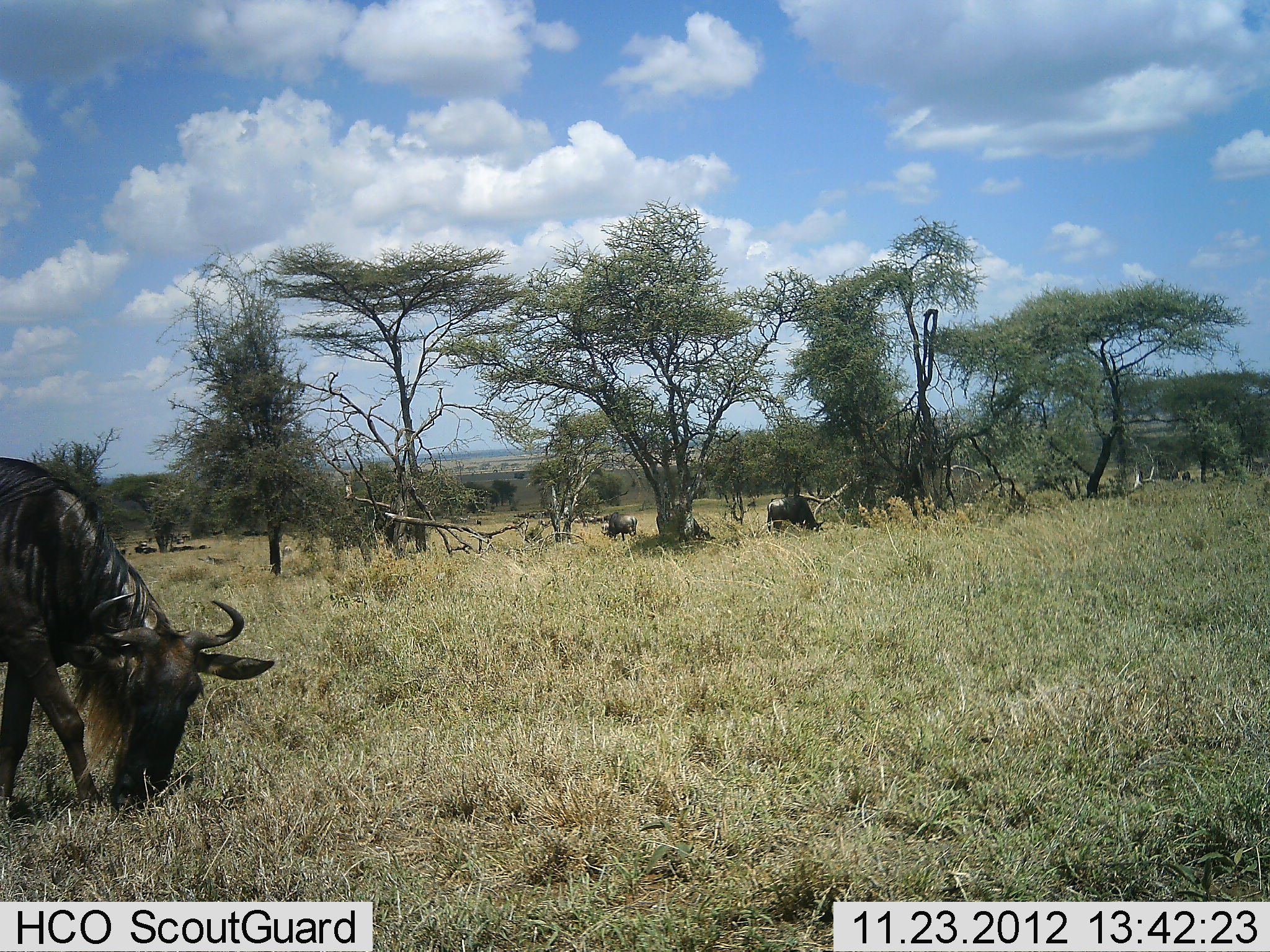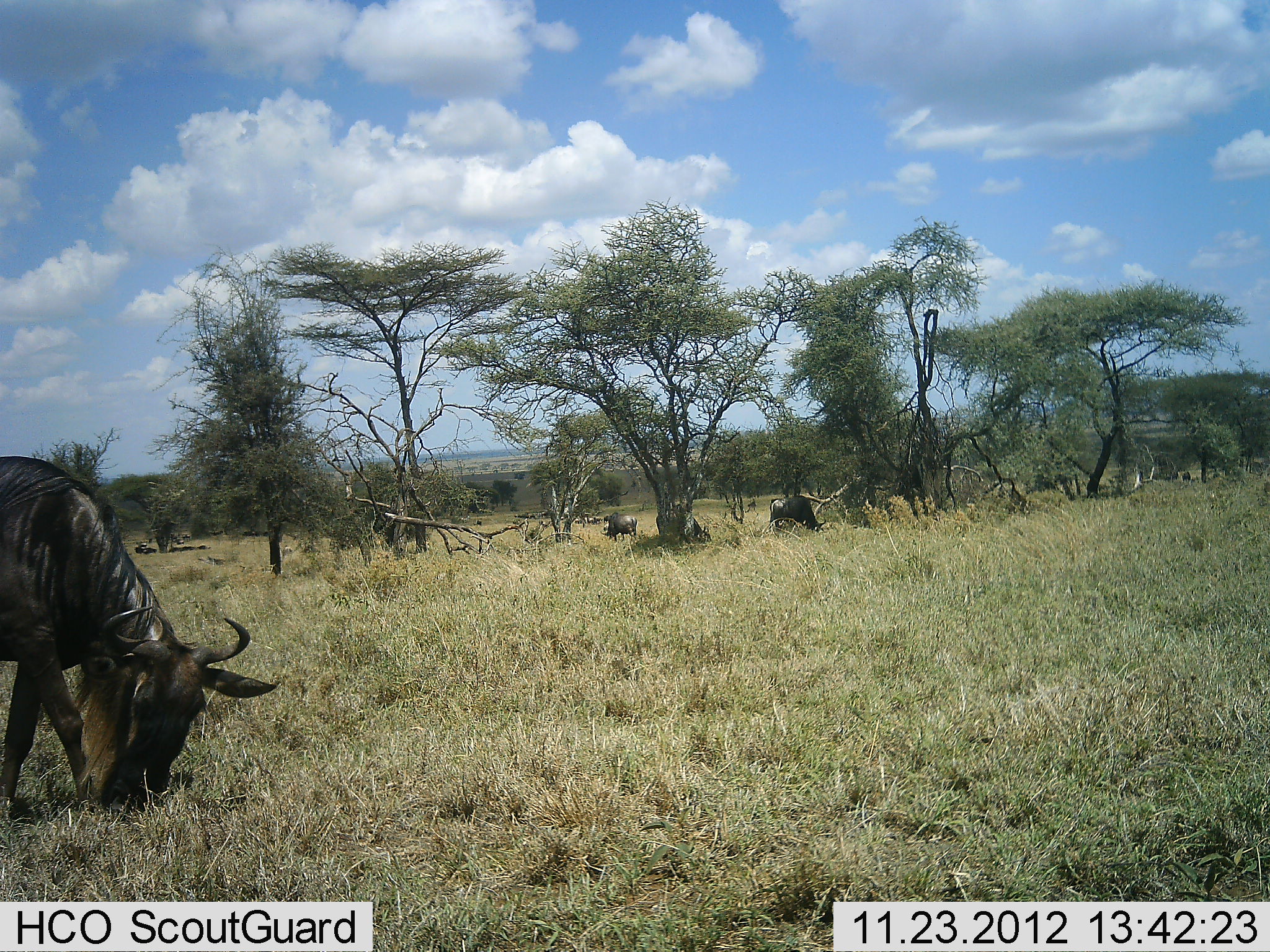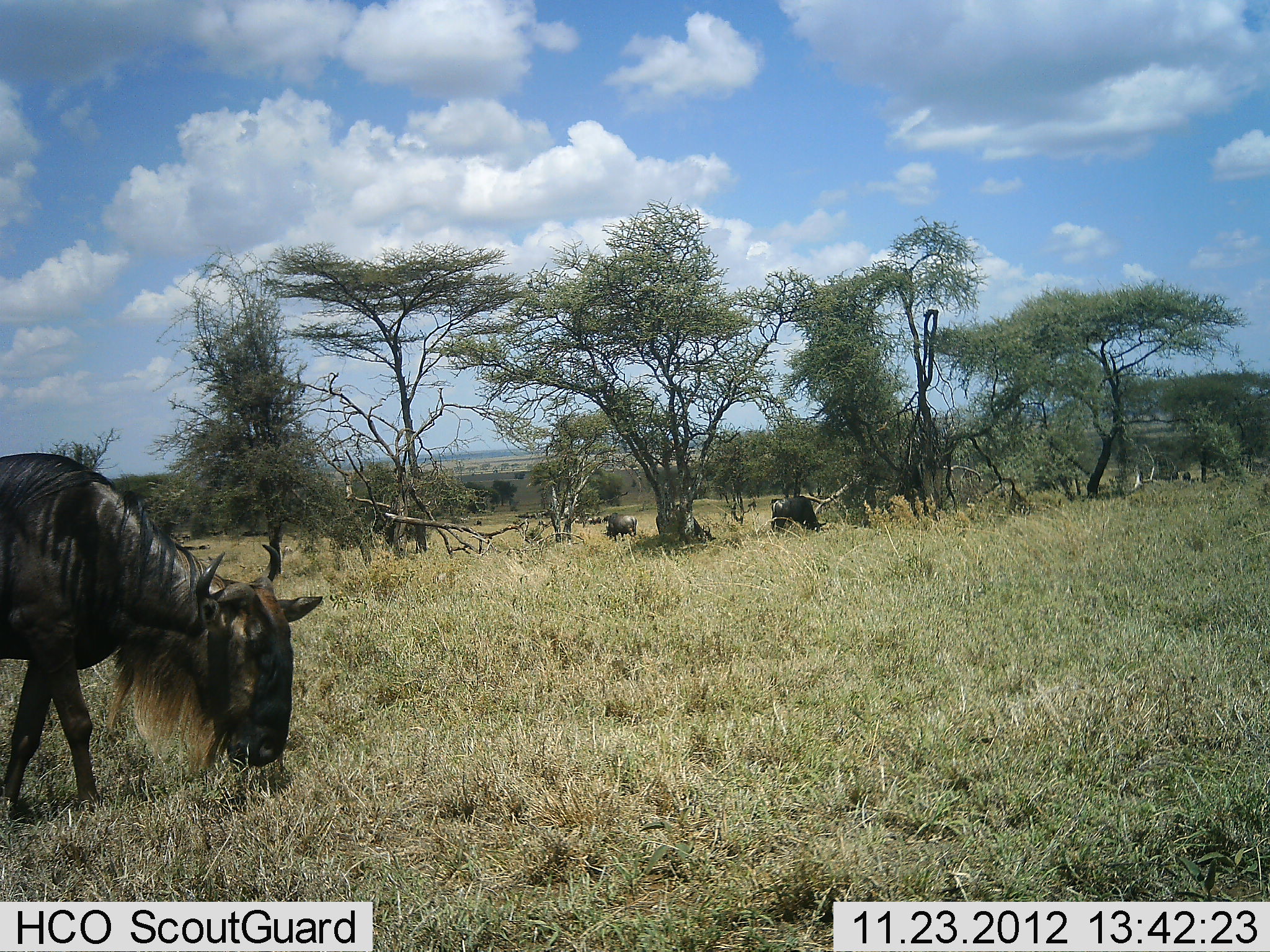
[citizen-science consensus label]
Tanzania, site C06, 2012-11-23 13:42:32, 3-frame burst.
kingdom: Animalia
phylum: Chordata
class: Mammalia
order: Artiodactyla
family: Bovidae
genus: Connochaetes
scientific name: Connochaetes taurinus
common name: blue wildebeest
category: wildebeest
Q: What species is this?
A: Wildebeest (blue wildebeest) (Connochaetes taurinus).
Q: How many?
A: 4.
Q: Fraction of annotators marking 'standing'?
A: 24%.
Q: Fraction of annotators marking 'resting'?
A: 10%.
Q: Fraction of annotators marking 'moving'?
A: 10%.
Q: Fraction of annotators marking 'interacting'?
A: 0%.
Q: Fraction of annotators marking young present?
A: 0%.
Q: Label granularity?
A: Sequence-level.